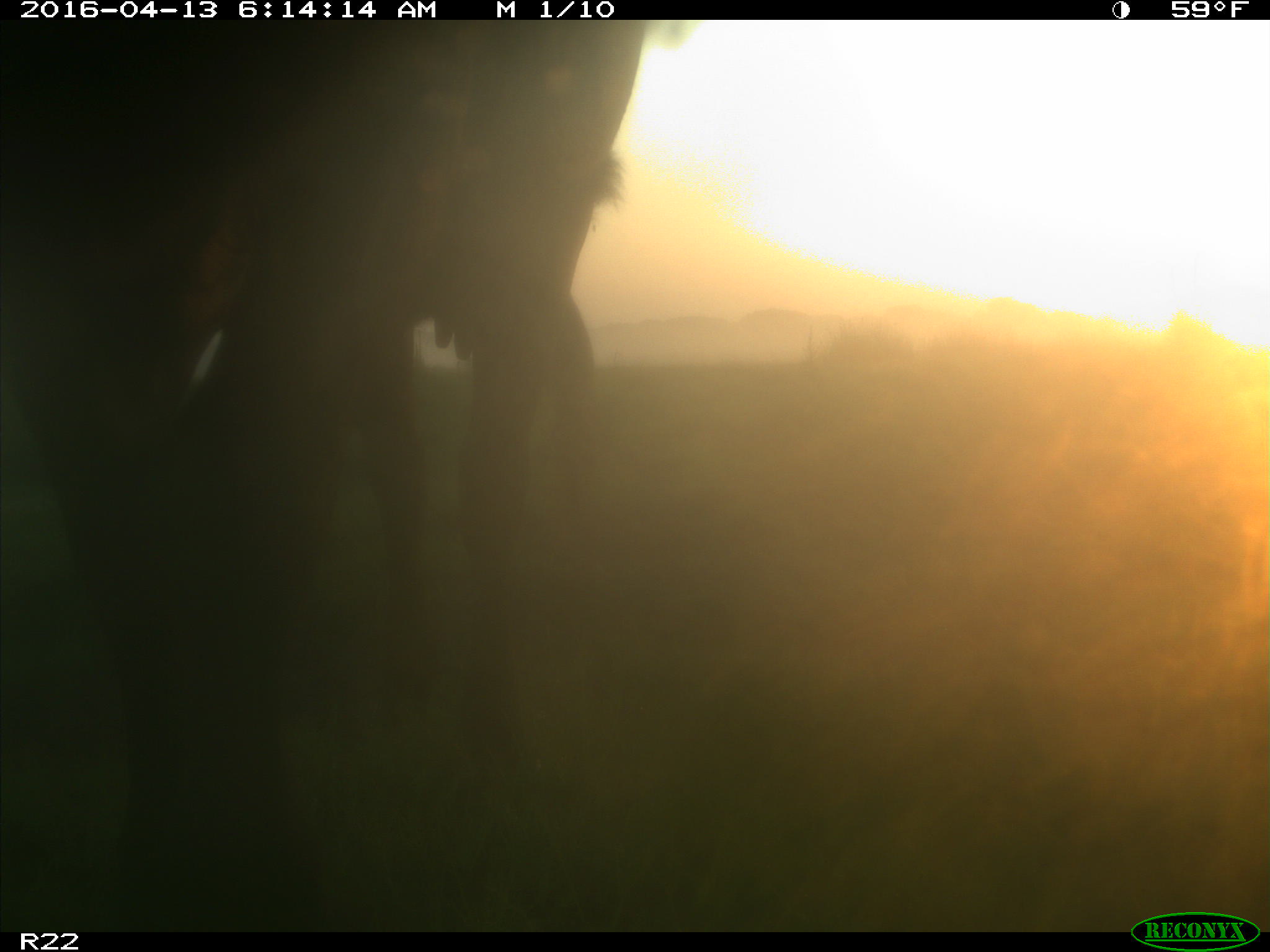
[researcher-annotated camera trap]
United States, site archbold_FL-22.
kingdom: Animalia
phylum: Chordata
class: Mammalia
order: Artiodactyla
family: Bovidae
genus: Bos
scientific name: Bos taurus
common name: domestic cow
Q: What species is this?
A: Bos taurus (domestic cow).